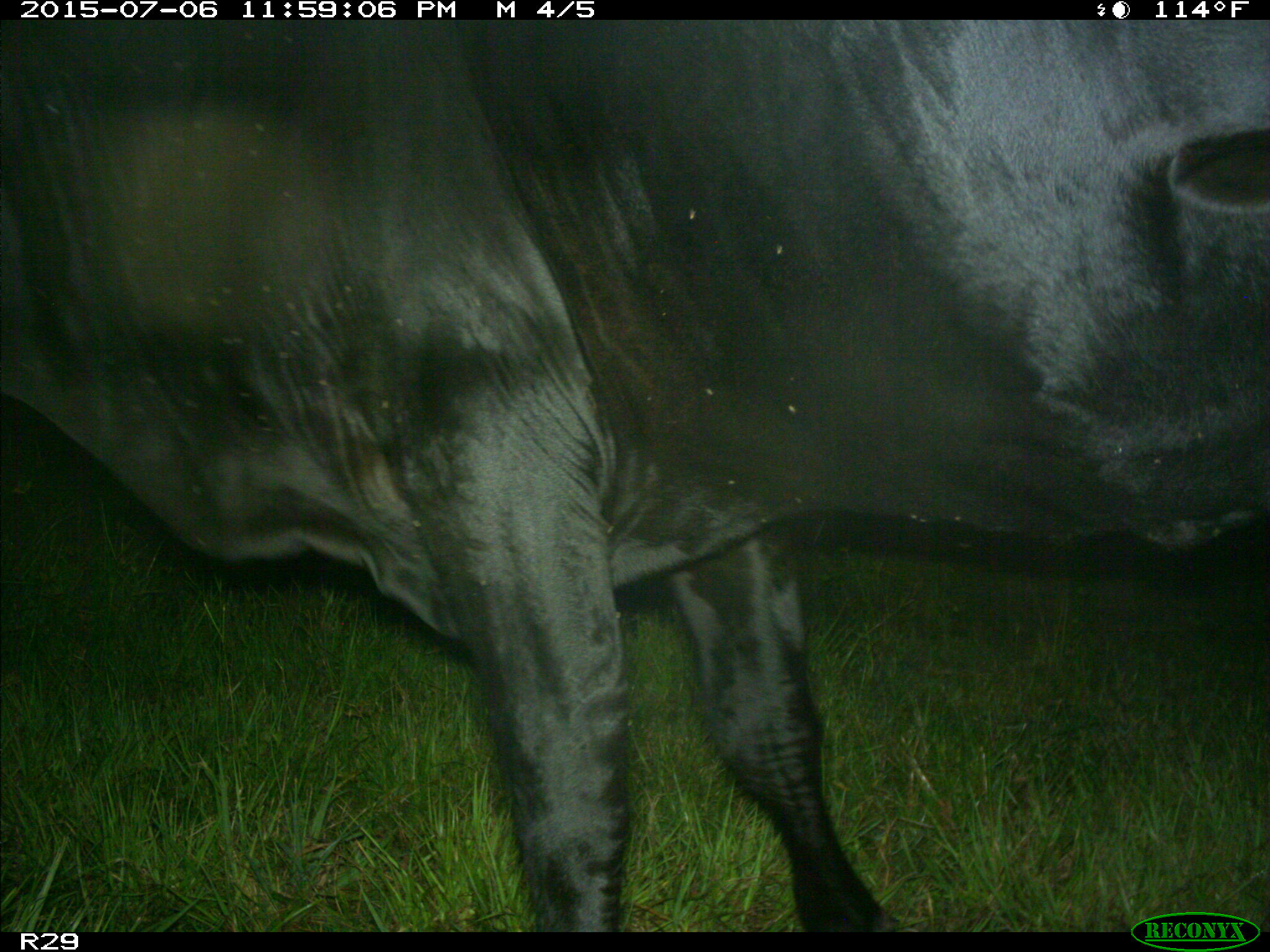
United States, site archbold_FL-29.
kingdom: Animalia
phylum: Chordata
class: Mammalia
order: Artiodactyla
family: Bovidae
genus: Bos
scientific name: Bos taurus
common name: domestic cow